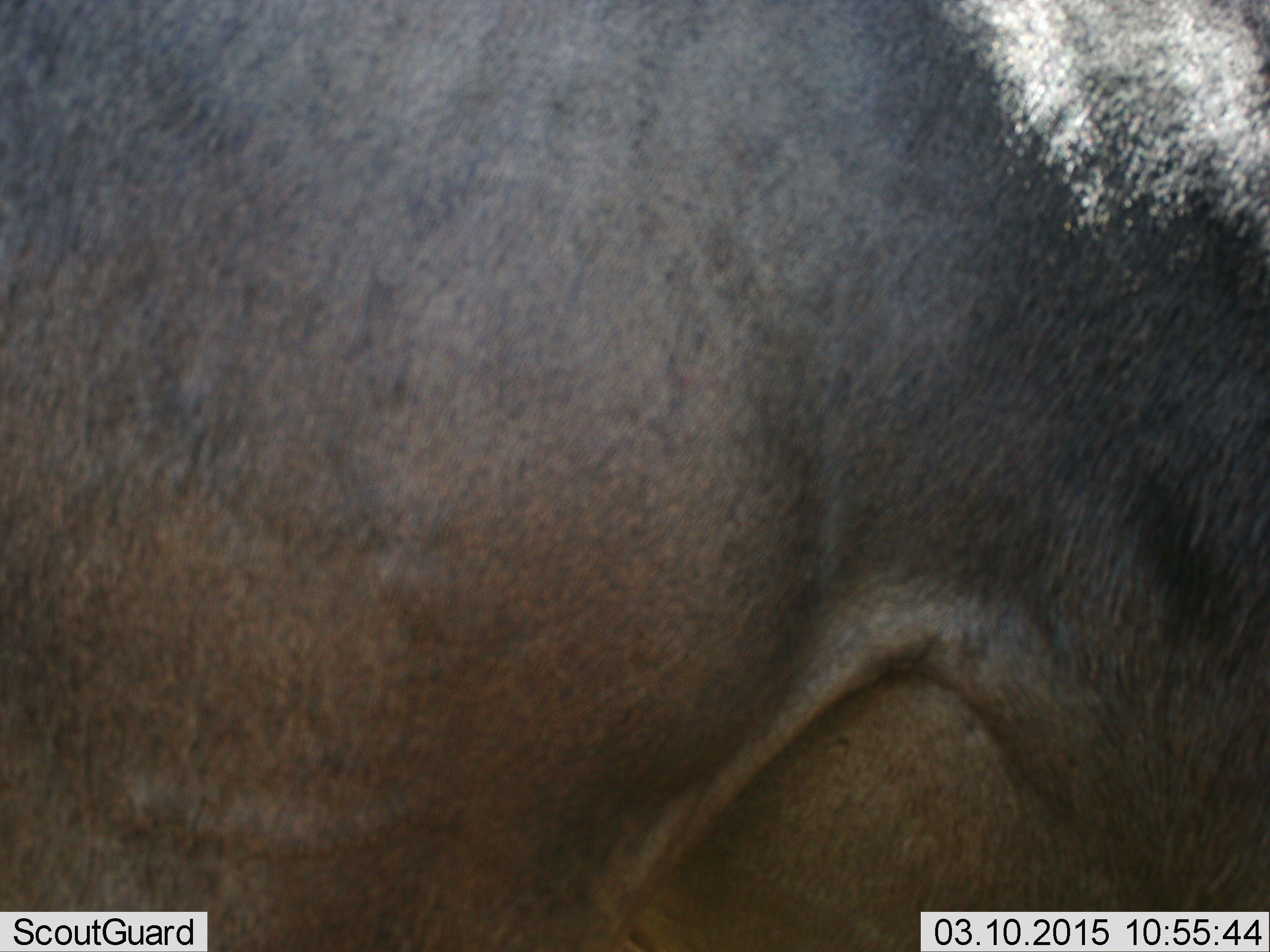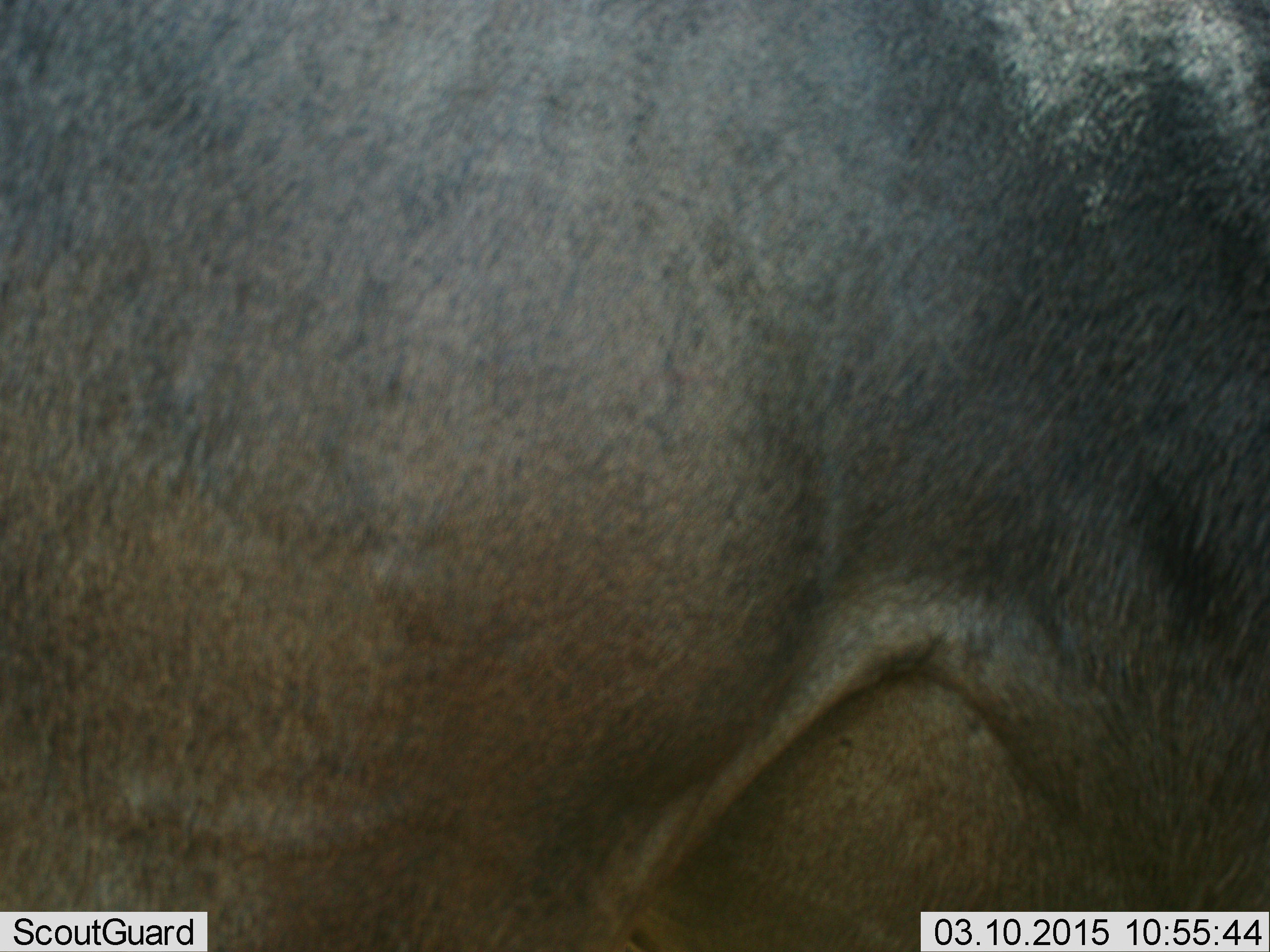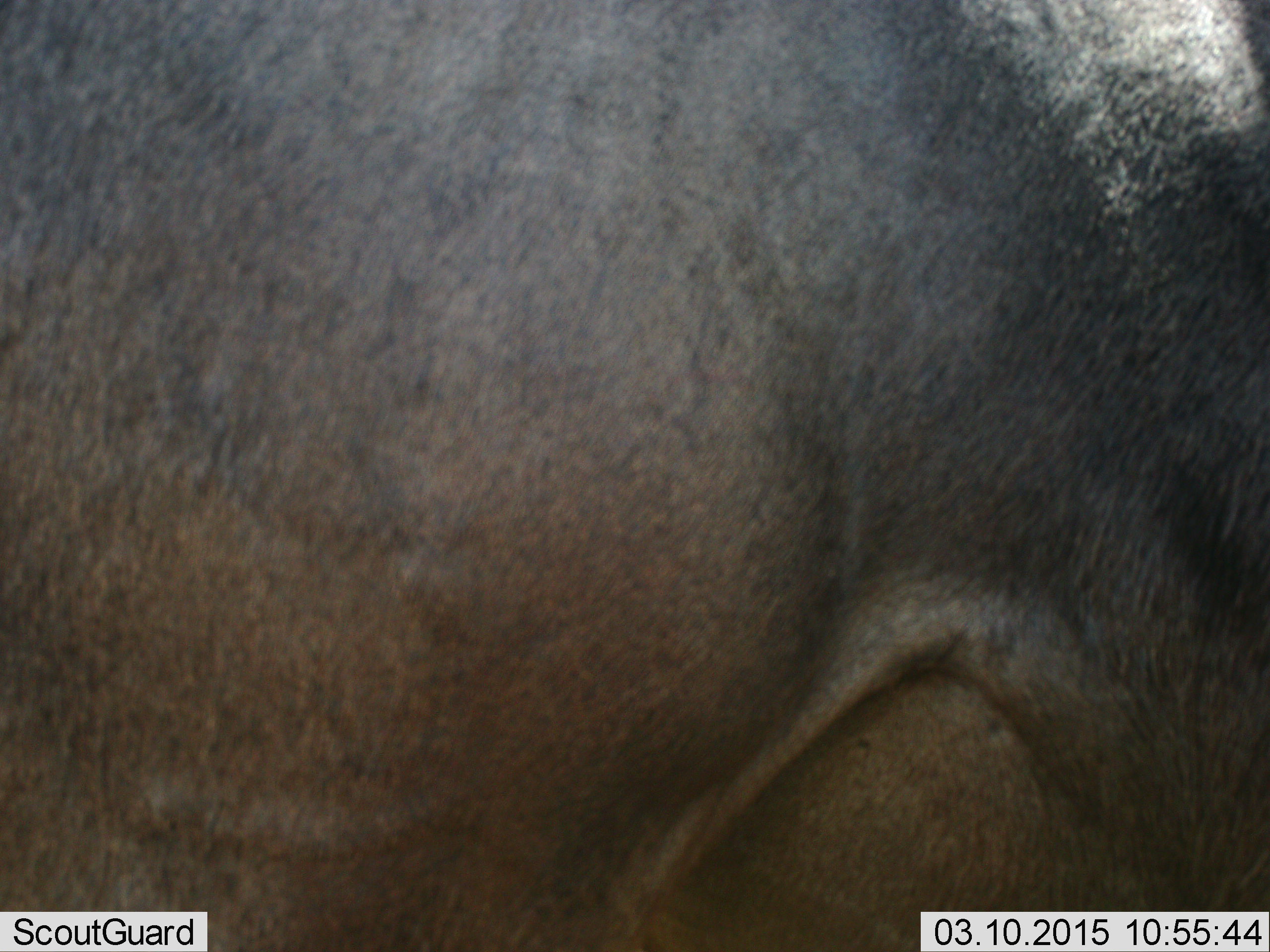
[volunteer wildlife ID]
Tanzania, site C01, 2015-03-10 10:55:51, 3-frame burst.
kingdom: Animalia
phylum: Chordata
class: Mammalia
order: Artiodactyla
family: Bovidae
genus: Connochaetes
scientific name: Connochaetes taurinus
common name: blue wildebeest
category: wildebeest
Wildebeest (blue wildebeest) (Connochaetes taurinus), count 1. Behavior (volunteer vote fractions): standing 100%, resting 0%, moving 0%, interacting 0%. Young present (vote fraction): 0%. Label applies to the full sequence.